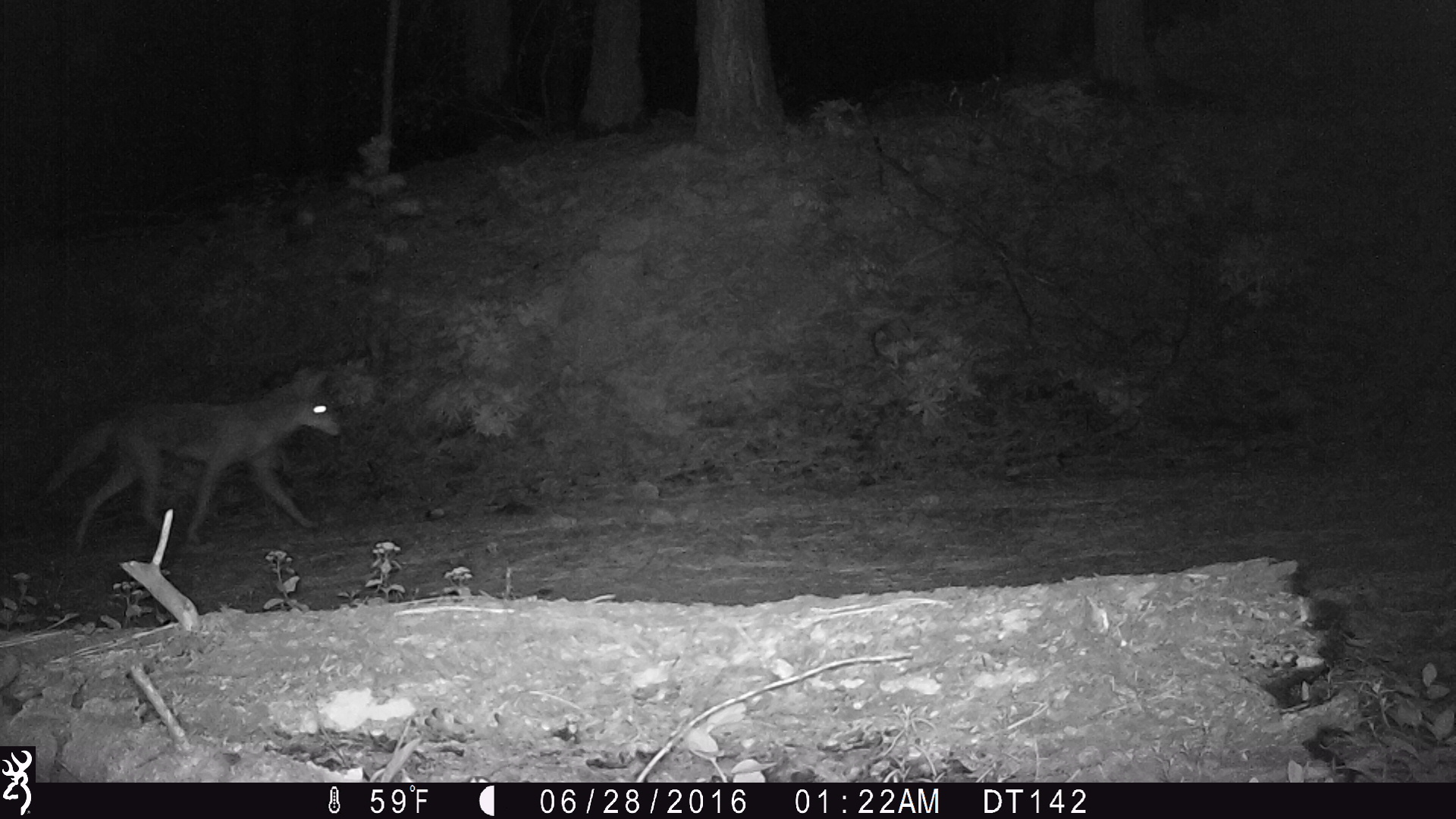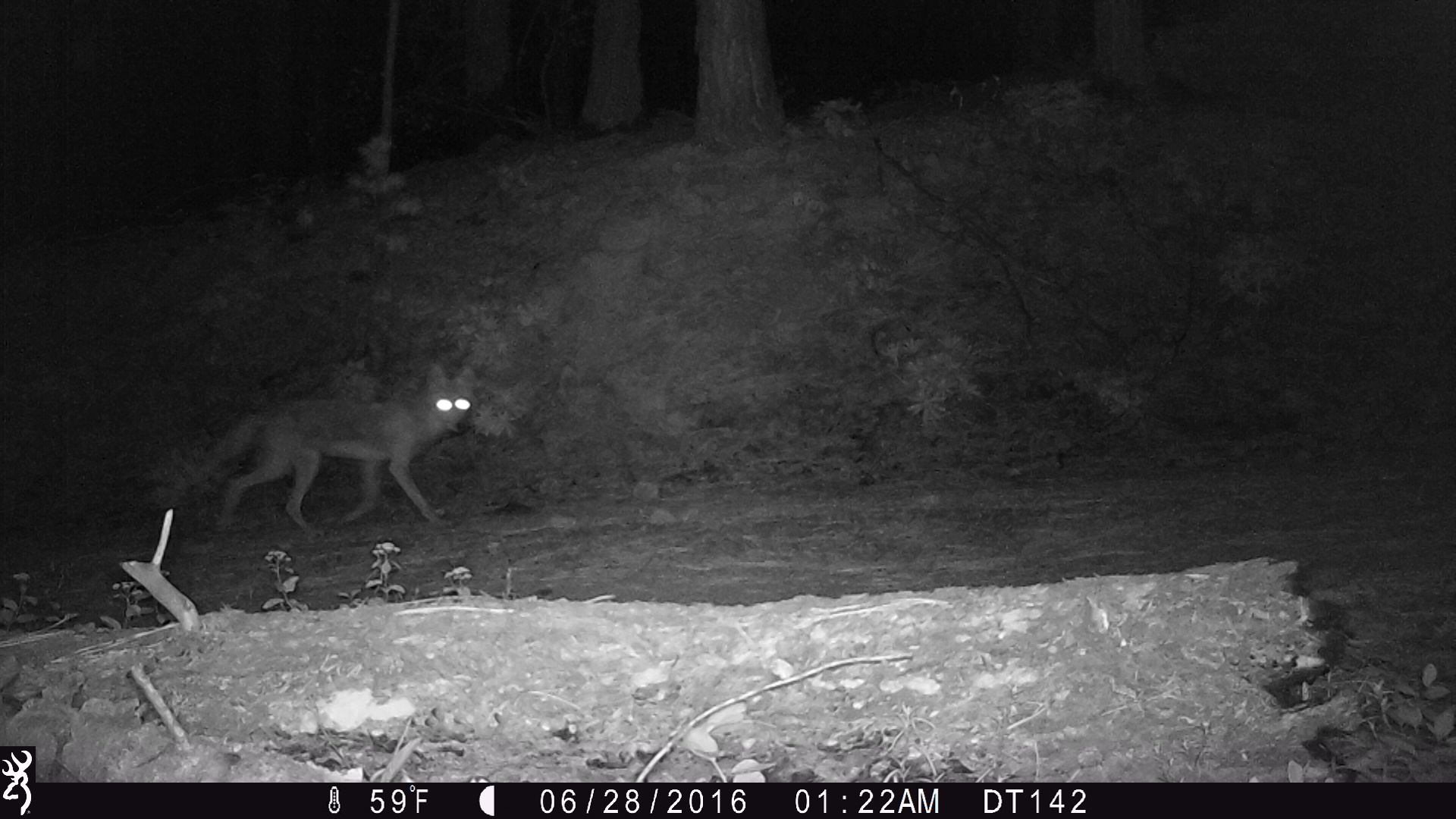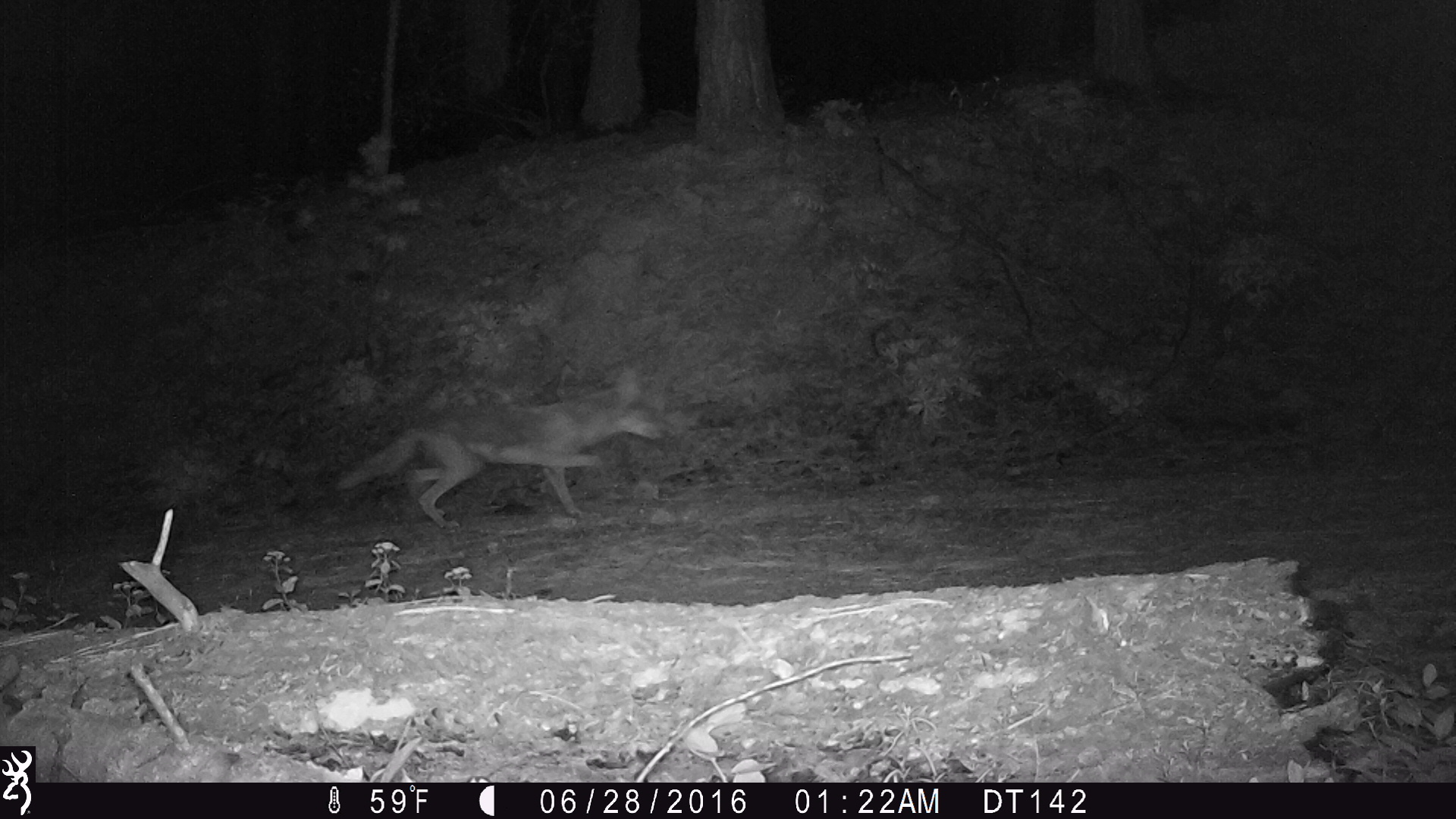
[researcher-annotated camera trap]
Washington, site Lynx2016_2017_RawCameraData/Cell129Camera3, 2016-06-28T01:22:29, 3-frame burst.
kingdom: Animalia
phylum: Chordata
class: Mammalia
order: Carnivora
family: Canidae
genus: Canis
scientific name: Canis latrans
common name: coyote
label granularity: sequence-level